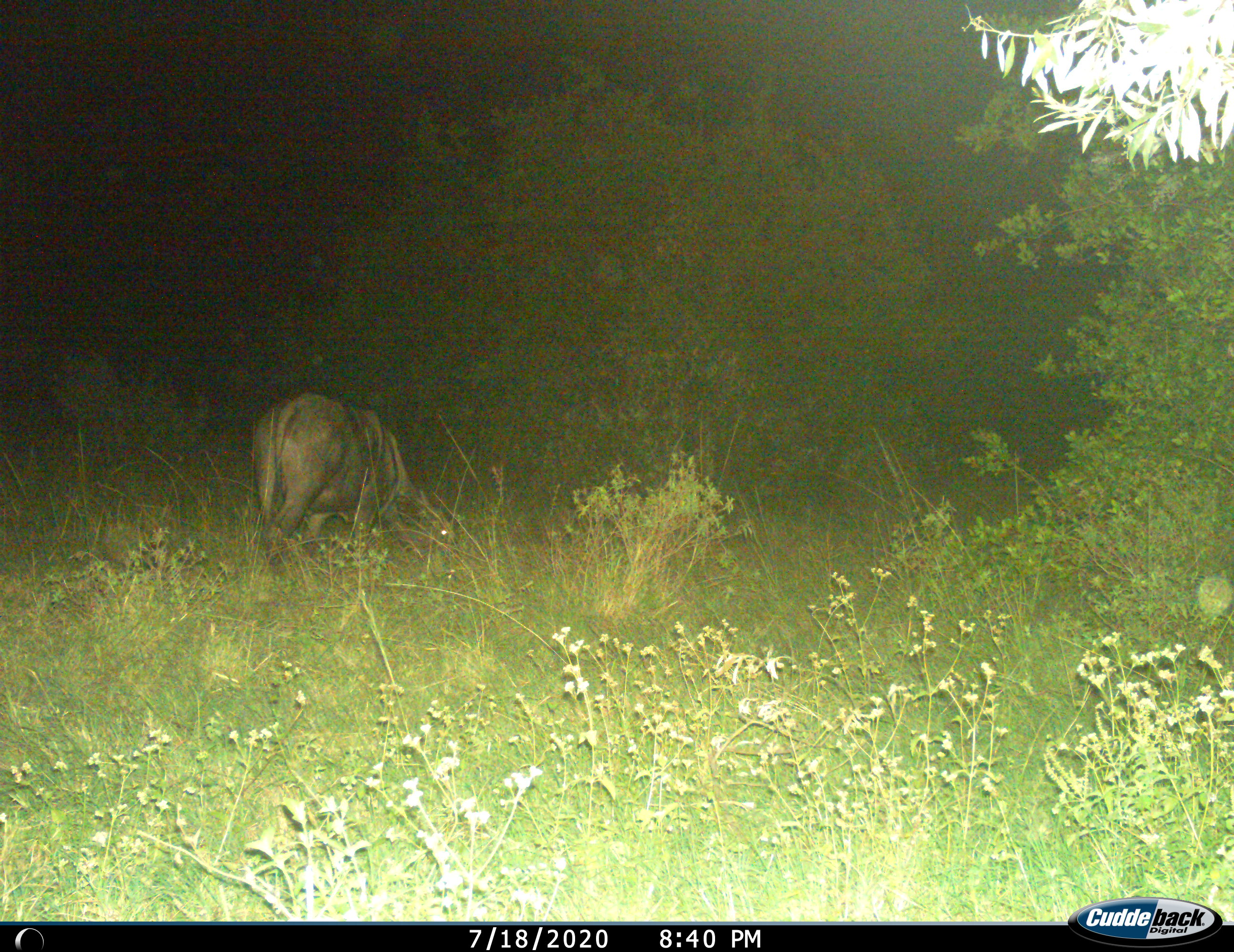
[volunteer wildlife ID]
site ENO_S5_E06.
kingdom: Animalia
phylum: Chordata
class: Mammalia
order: Artiodactyla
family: Bovidae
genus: Syncerus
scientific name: Syncerus caffer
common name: african buffalo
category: buffalo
Buffalo (african buffalo) (Syncerus caffer), count 1. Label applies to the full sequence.